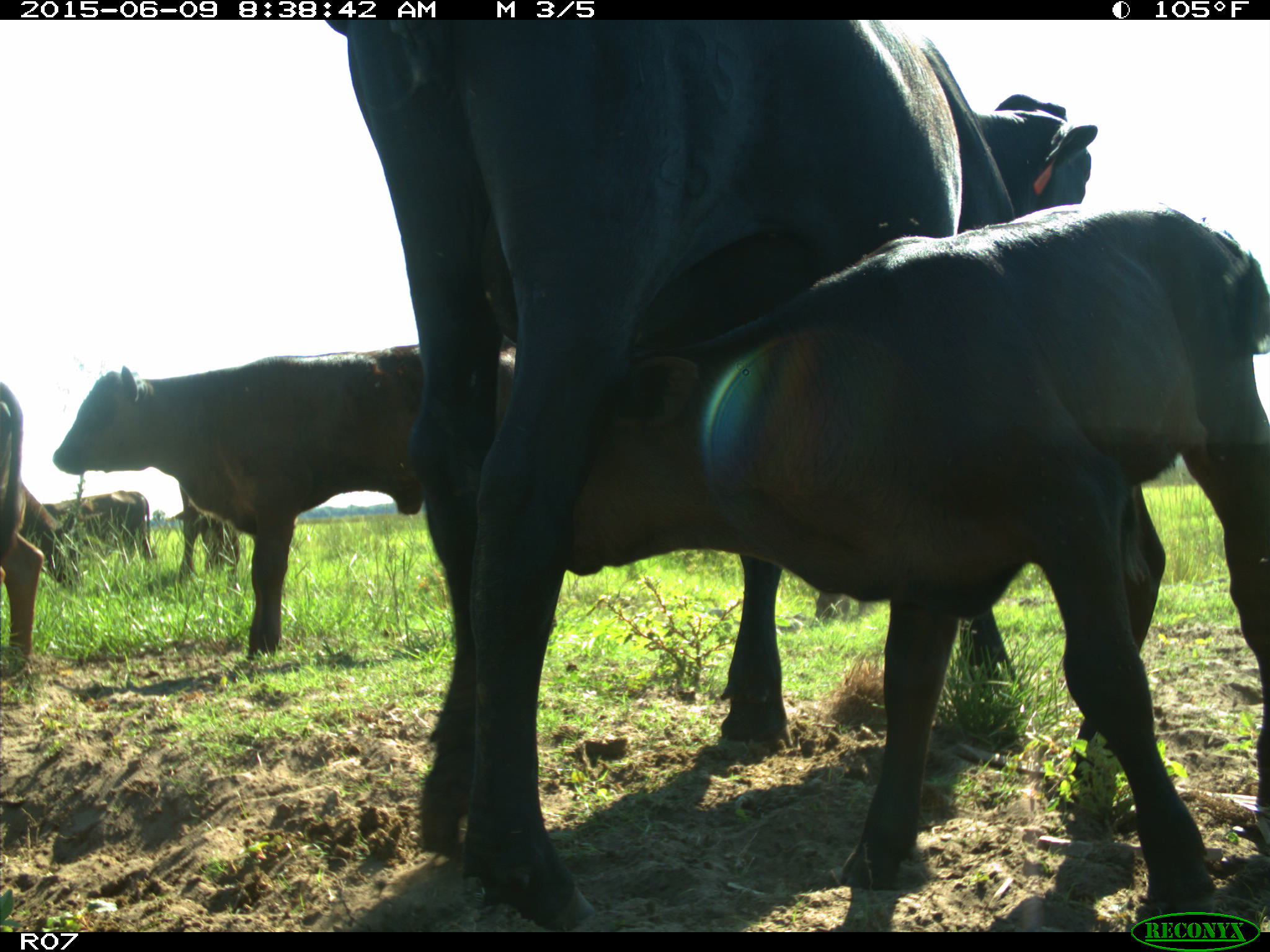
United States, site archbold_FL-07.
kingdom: Animalia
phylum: Chordata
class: Mammalia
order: Artiodactyla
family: Bovidae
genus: Bos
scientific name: Bos taurus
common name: domestic cow